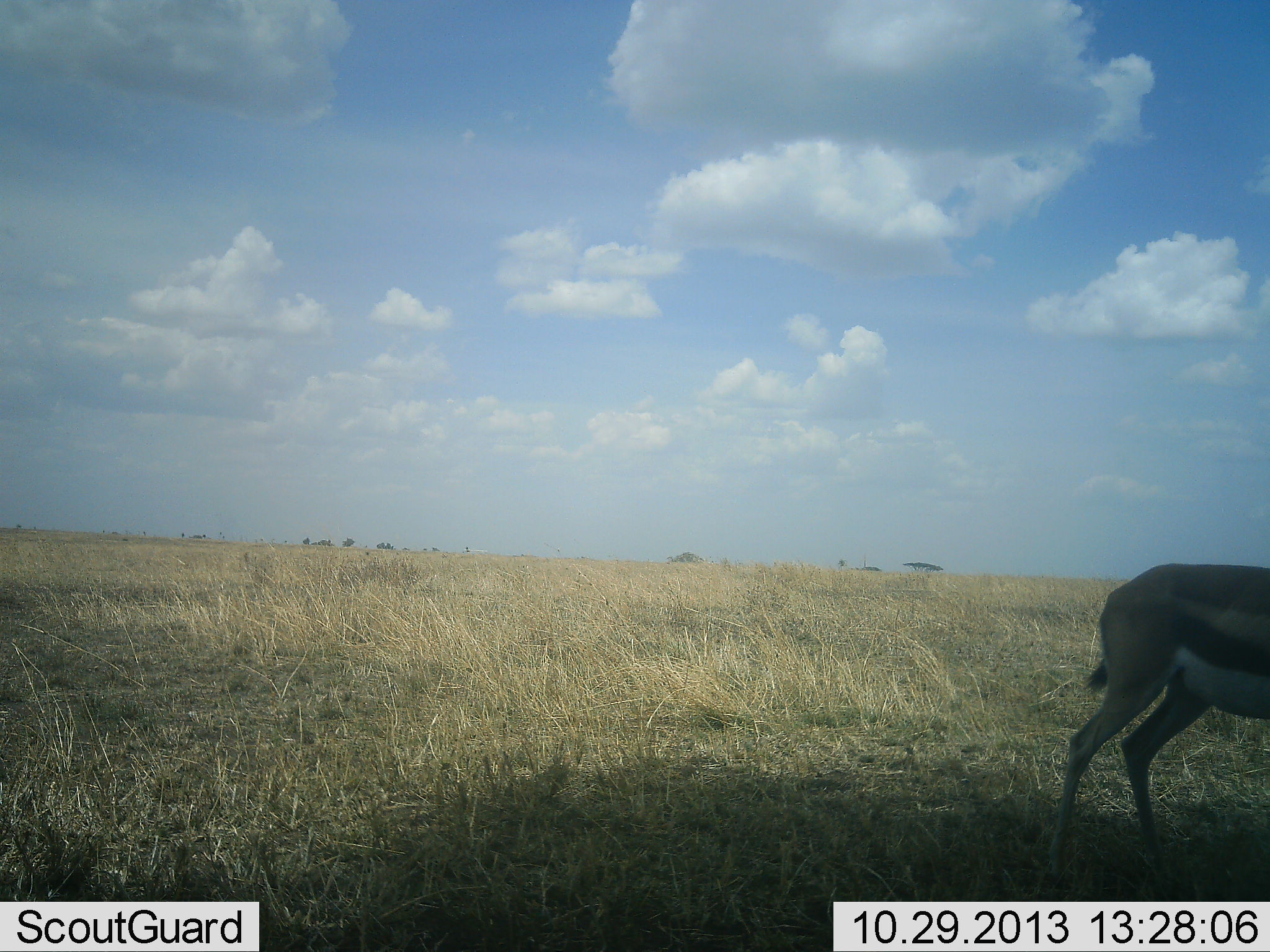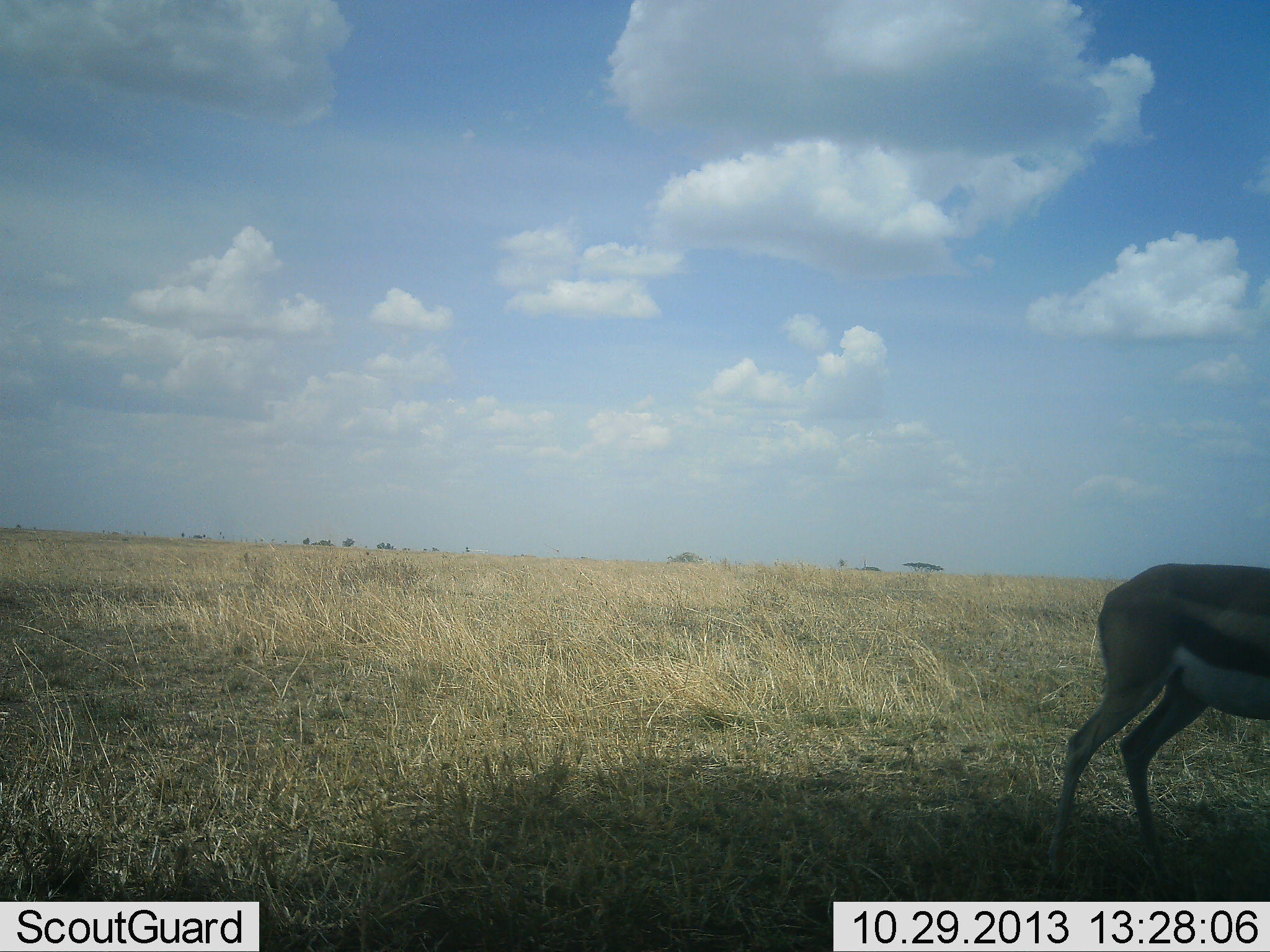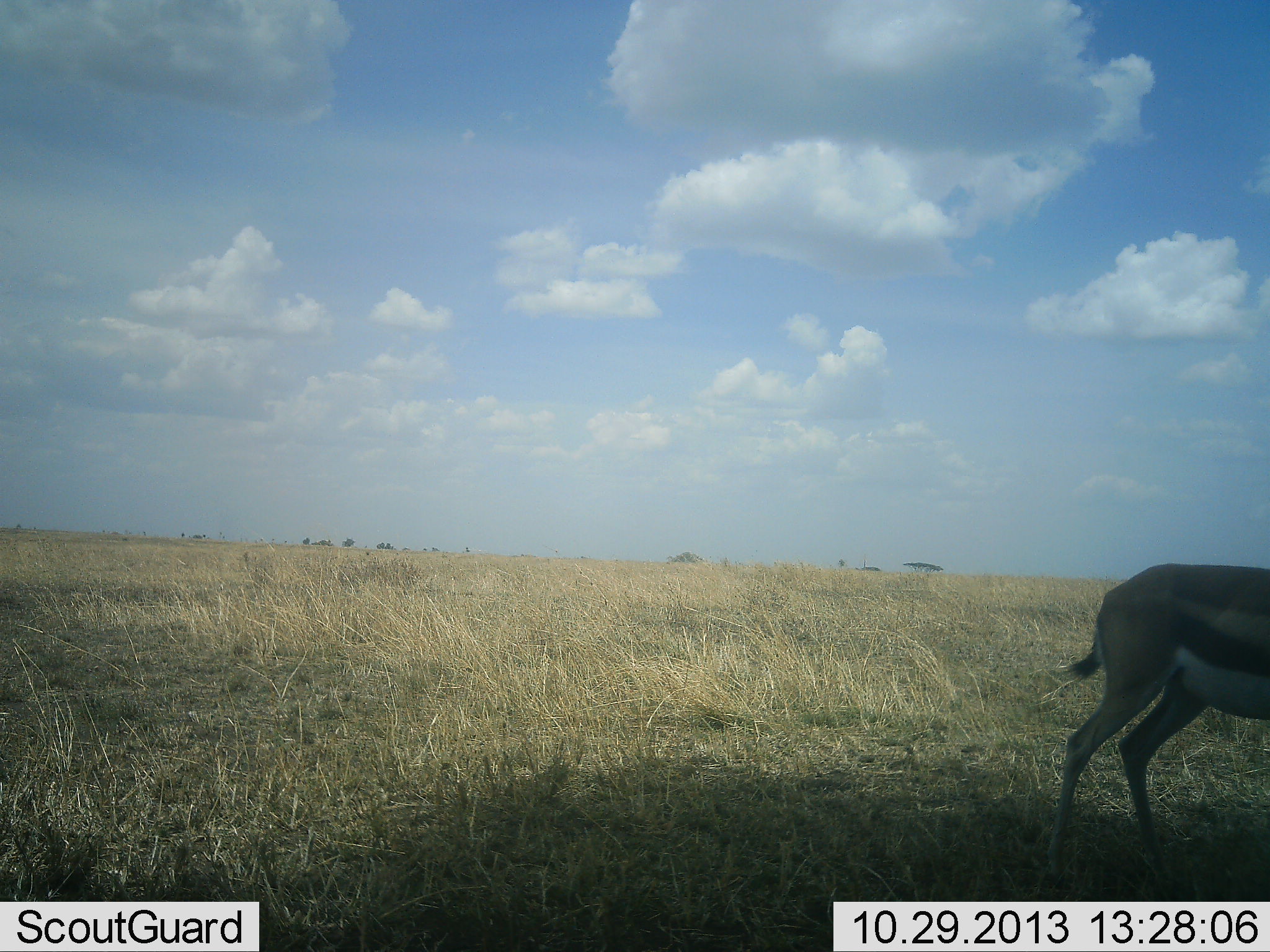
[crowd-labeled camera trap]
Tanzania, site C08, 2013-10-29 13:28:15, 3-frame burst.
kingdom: Animalia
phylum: Chordata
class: Mammalia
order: Artiodactyla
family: Bovidae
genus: Eudorcas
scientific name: Eudorcas thomsonii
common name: thomson's gazelle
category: gazellethomsons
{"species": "gazellethomsons (thomson's gazelle) (Eudorcas thomsonii)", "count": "1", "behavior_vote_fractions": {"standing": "100%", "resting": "0%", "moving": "0%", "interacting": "0%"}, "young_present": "0%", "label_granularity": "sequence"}